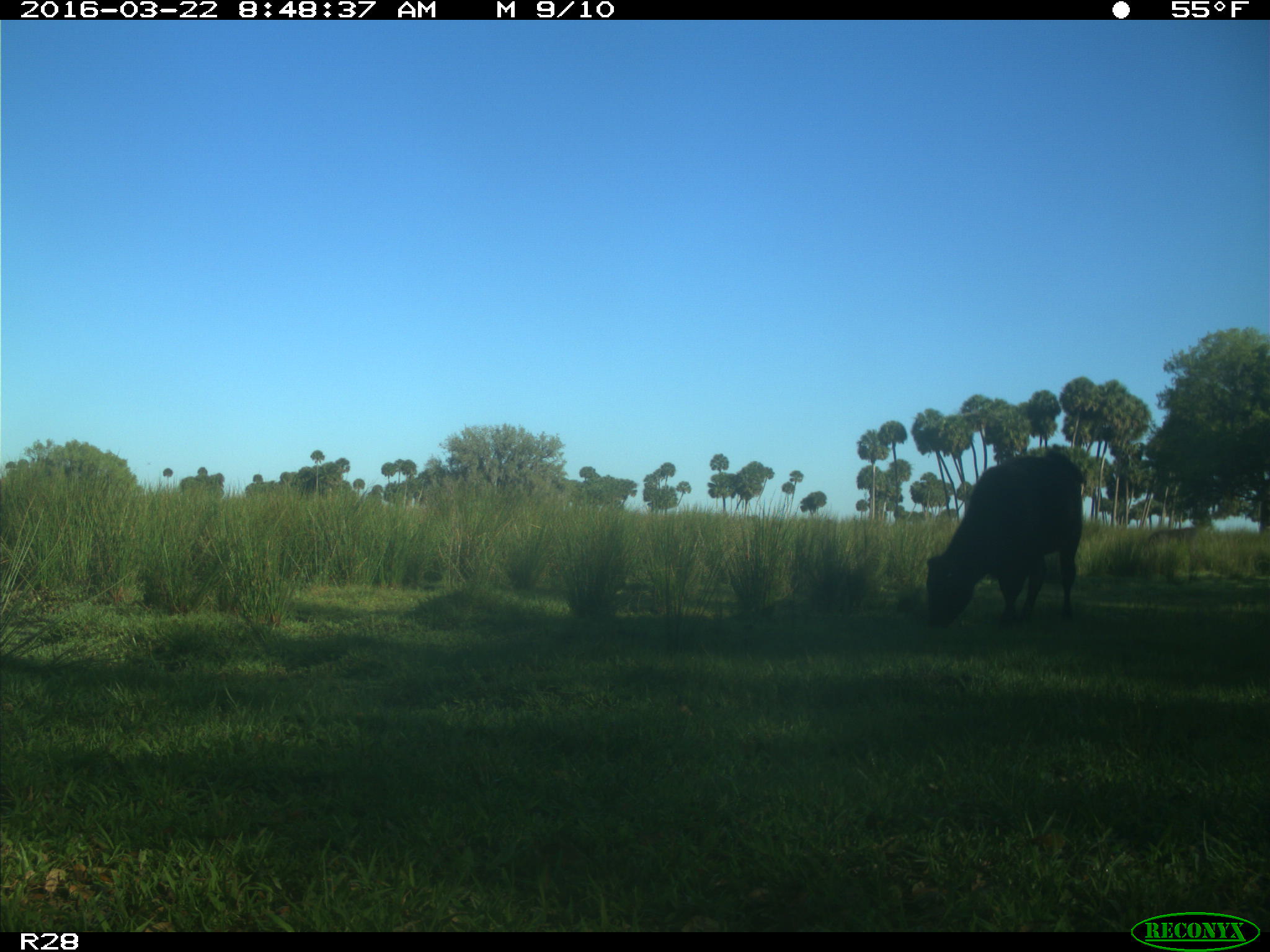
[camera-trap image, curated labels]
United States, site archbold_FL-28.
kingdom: Animalia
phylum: Chordata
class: Mammalia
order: Artiodactyla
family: Bovidae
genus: Bos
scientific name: Bos taurus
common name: domestic cow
Bos taurus (domestic cow).